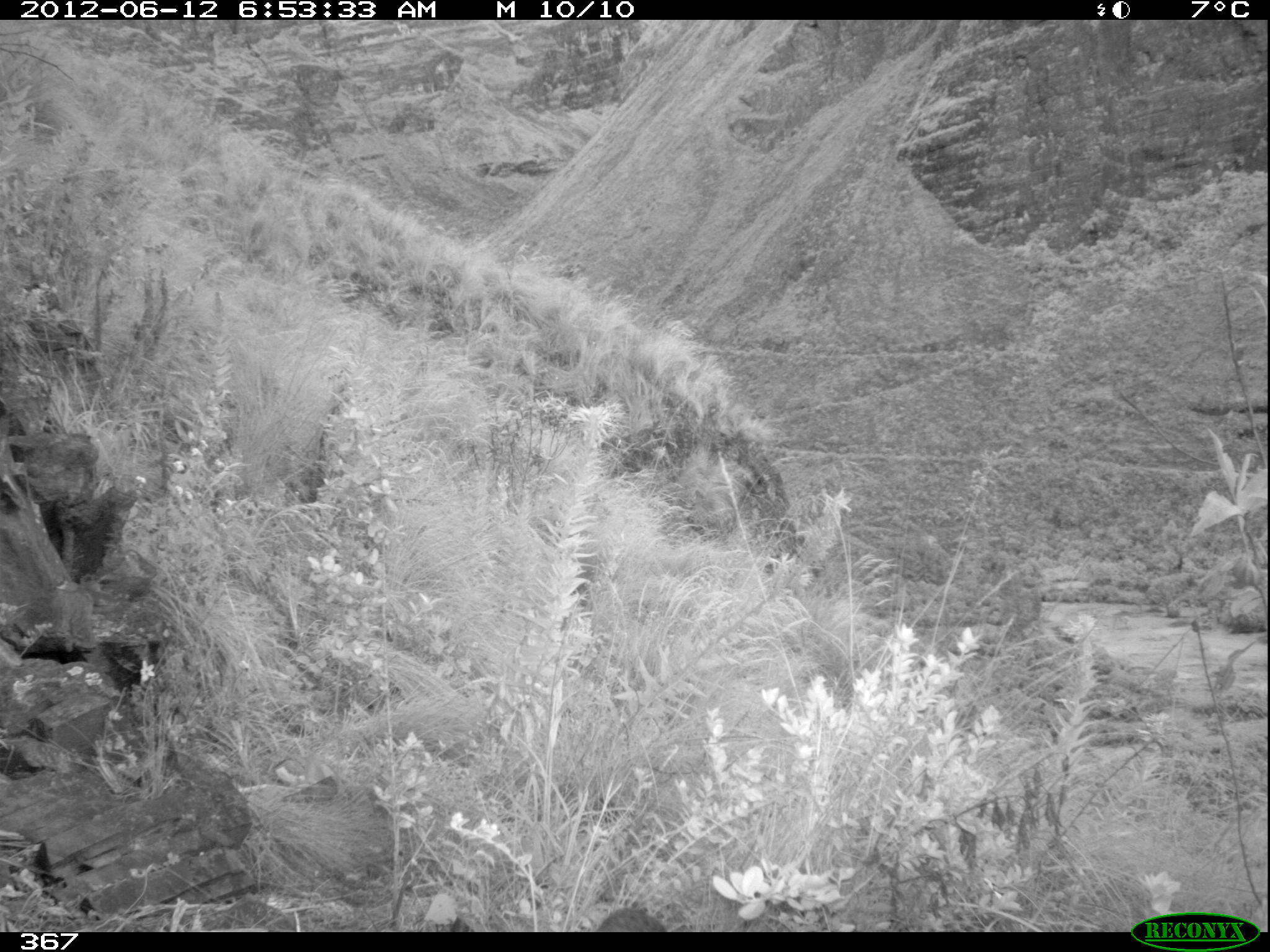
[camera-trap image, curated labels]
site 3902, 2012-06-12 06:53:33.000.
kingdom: Animalia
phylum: Chordata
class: Aves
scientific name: Aves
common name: bird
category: unknown bird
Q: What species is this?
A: Unknown bird (bird) (Aves).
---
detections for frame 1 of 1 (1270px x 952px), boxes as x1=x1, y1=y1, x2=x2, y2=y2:
unknown bird: x1=596, y1=907, x2=666, y2=932